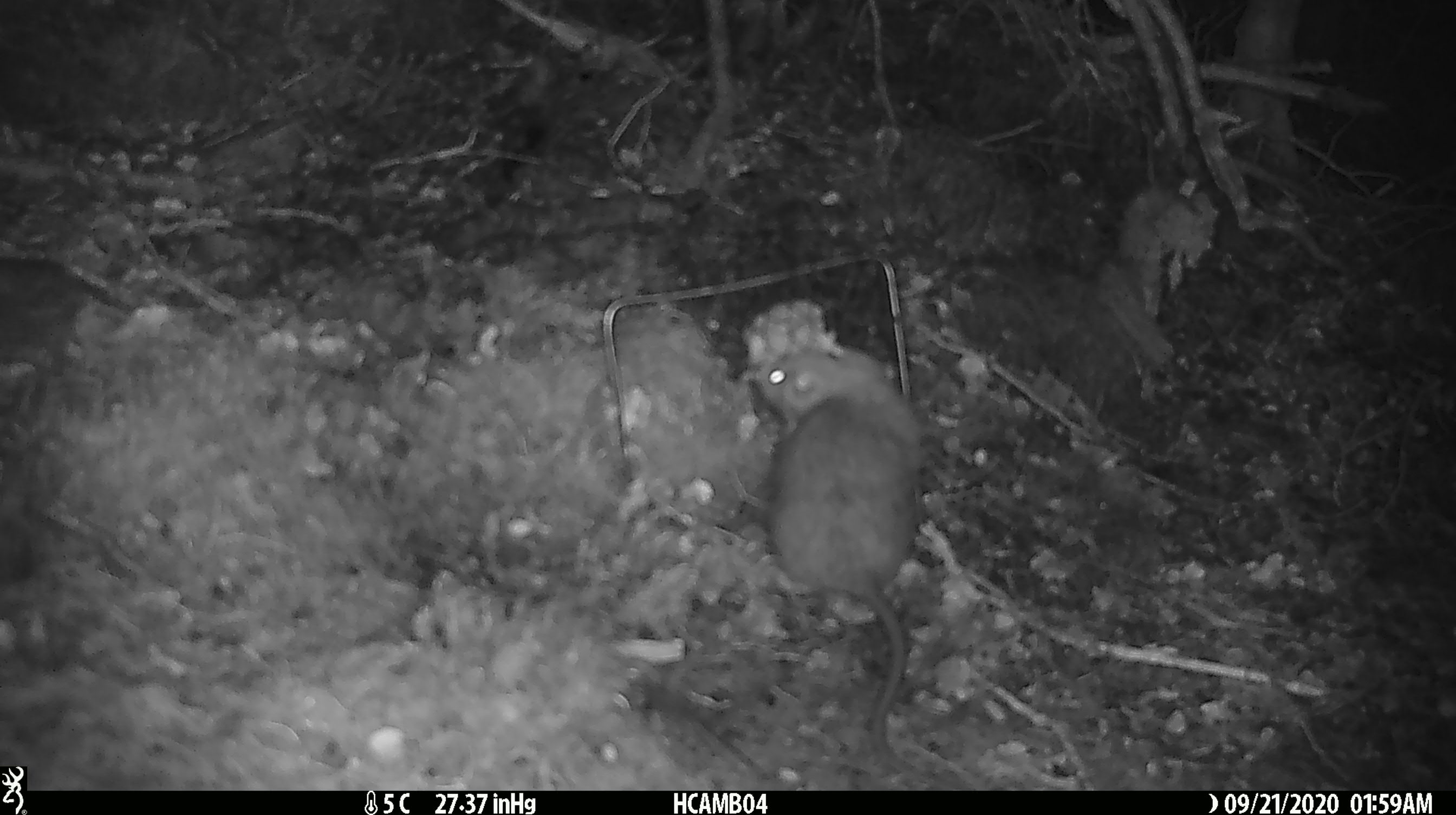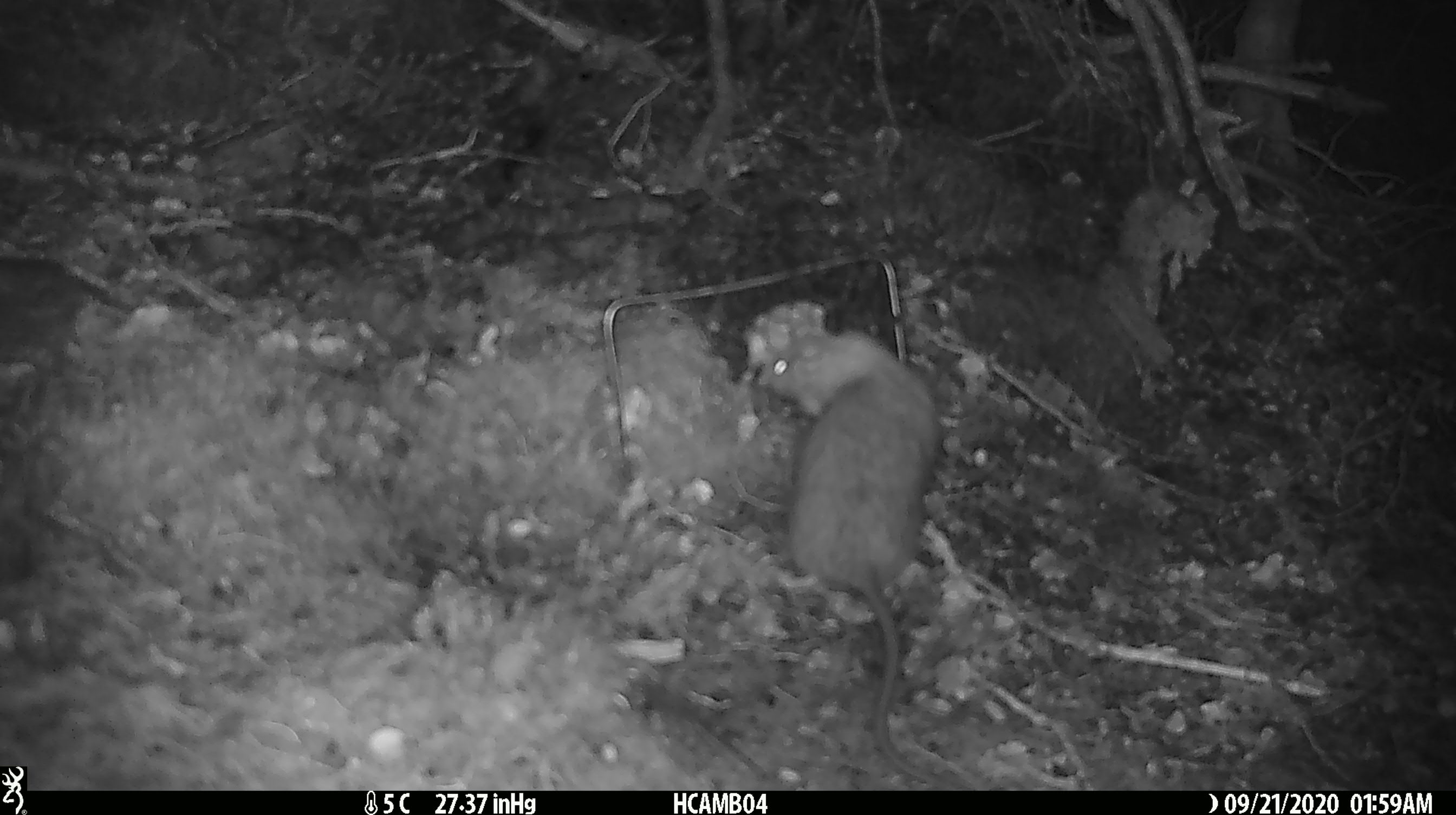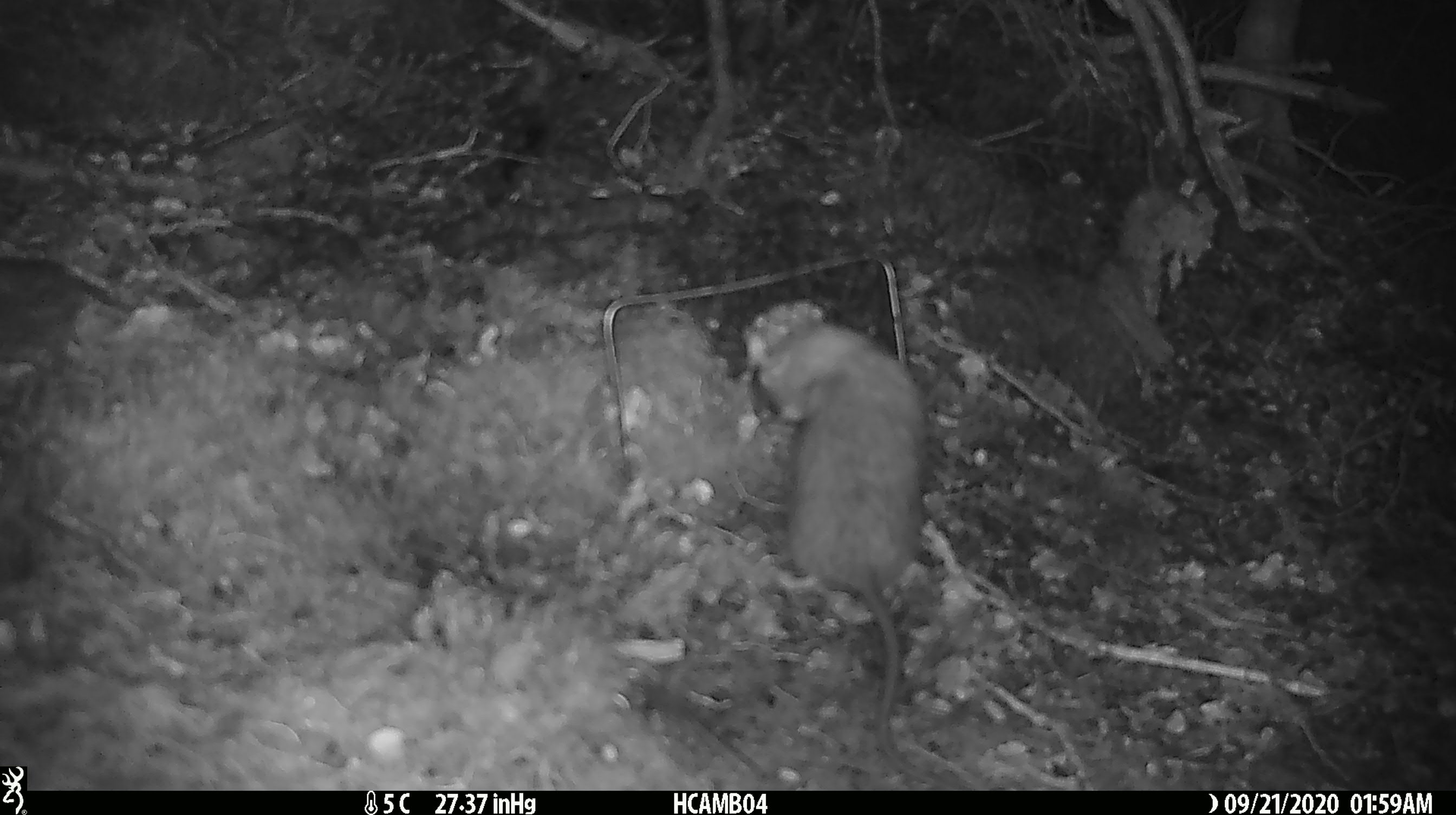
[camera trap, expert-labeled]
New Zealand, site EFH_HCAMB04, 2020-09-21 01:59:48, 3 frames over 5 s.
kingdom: Animalia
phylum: Chordata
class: Mammalia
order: Rodentia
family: Muridae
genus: Rattus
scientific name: Rattus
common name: rat